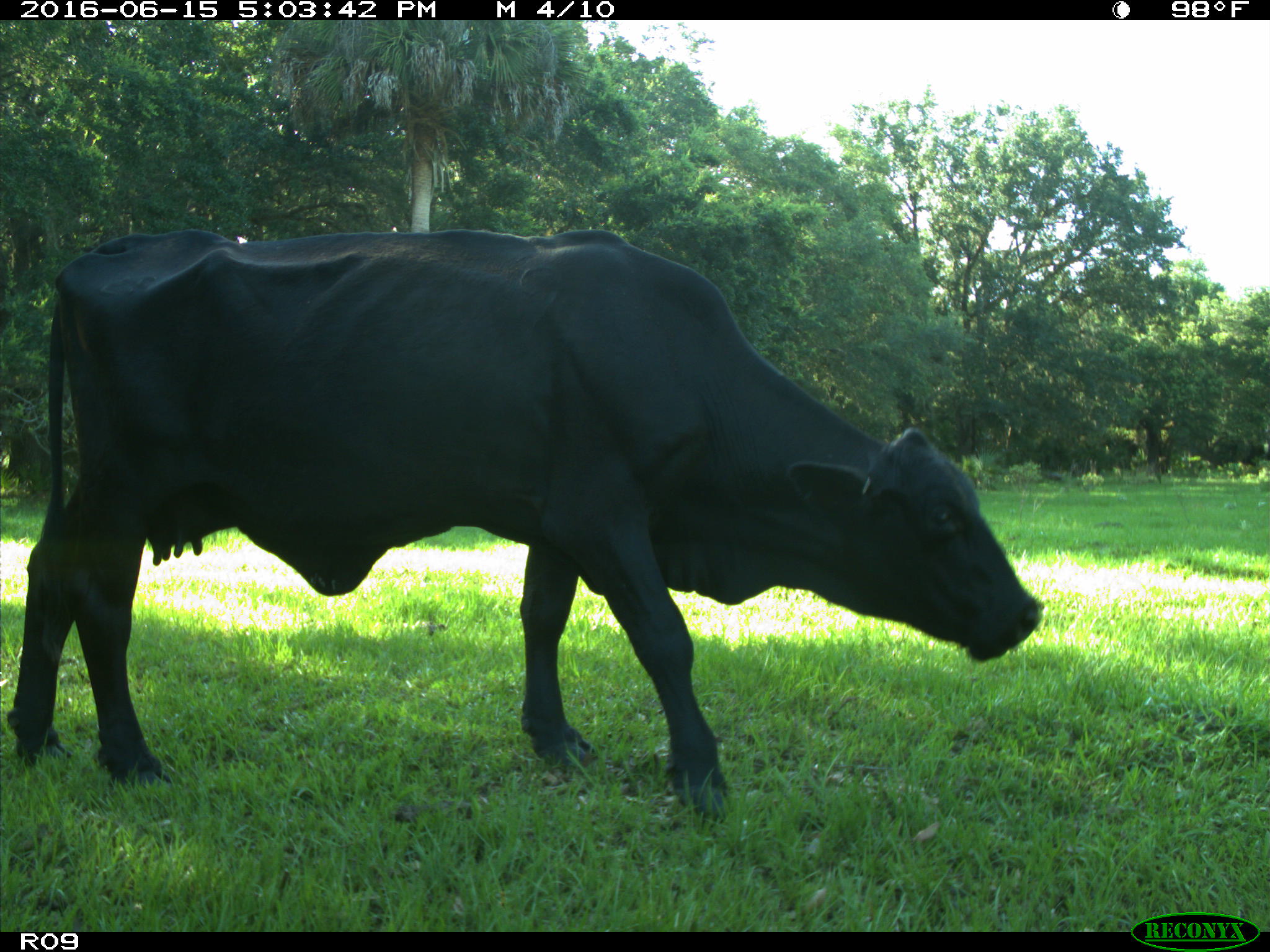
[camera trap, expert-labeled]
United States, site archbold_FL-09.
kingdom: Animalia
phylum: Chordata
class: Mammalia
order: Artiodactyla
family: Bovidae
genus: Bos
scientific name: Bos taurus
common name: domestic cow